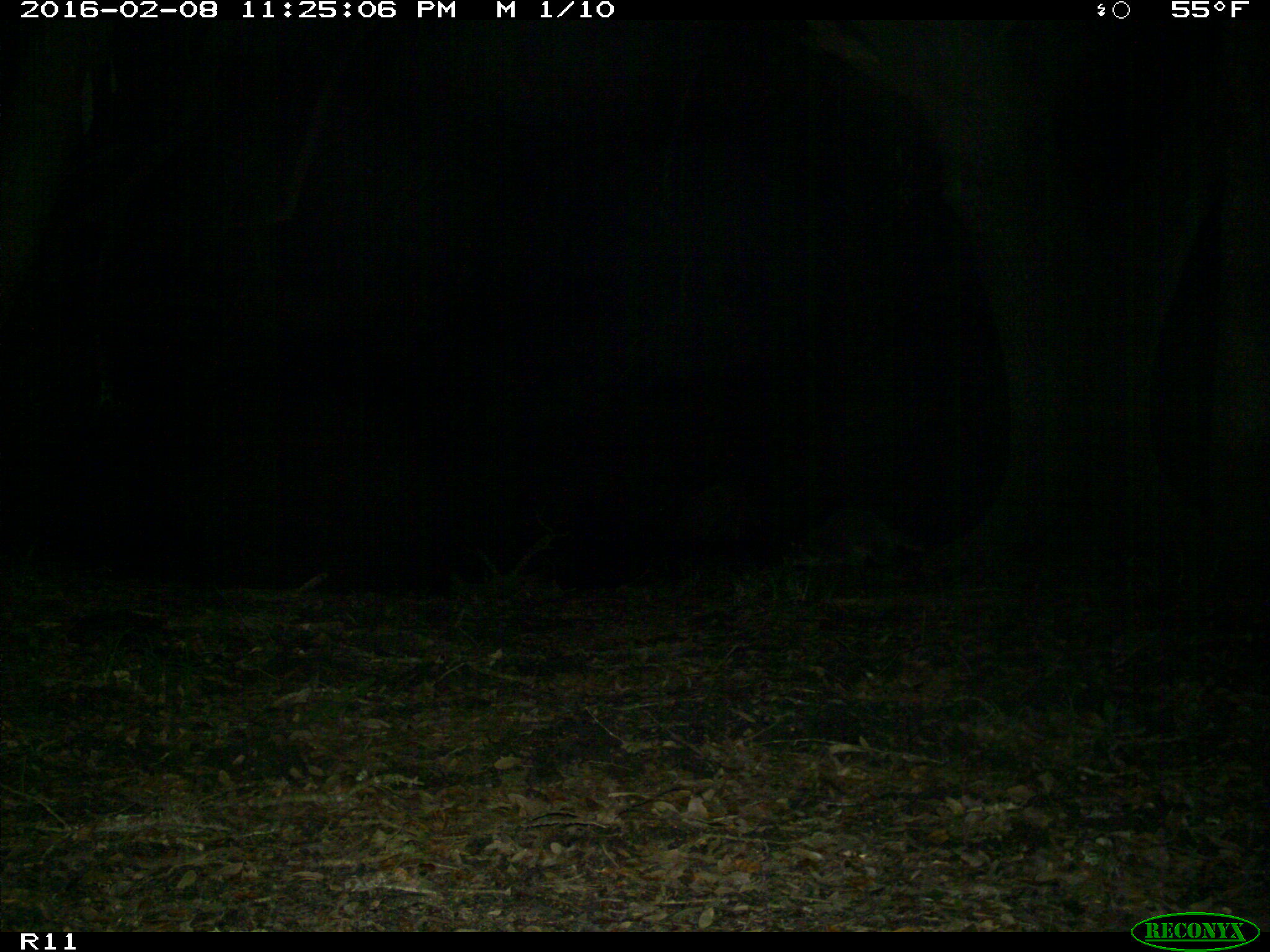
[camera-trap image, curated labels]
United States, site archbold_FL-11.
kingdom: Animalia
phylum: Chordata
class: Mammalia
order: Carnivora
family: Procyonidae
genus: Procyon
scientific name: Procyon lotor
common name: common raccoon